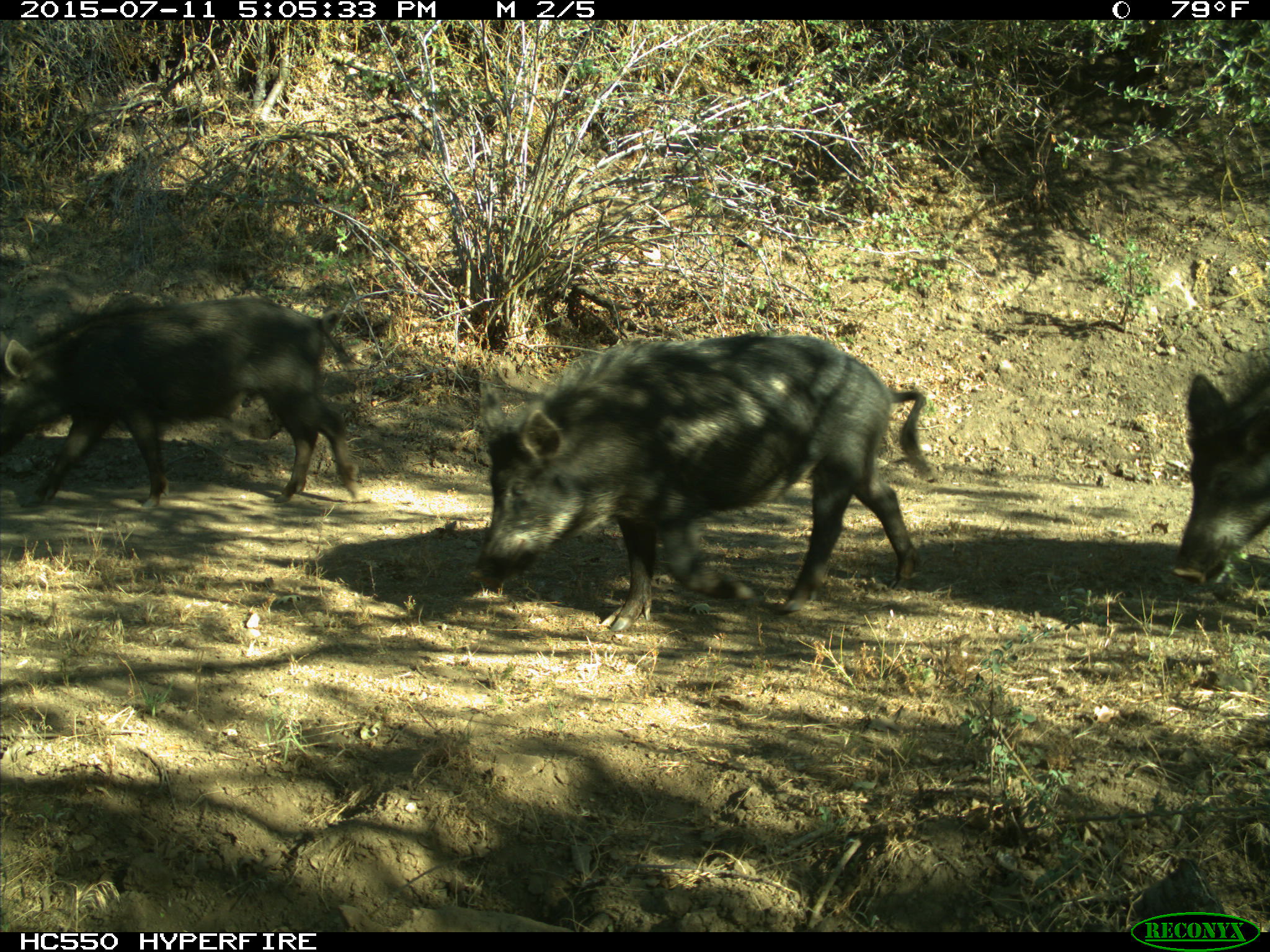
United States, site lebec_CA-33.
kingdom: Animalia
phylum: Chordata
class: Mammalia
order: Artiodactyla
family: Suidae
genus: Sus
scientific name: Sus scrofa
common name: wild boar